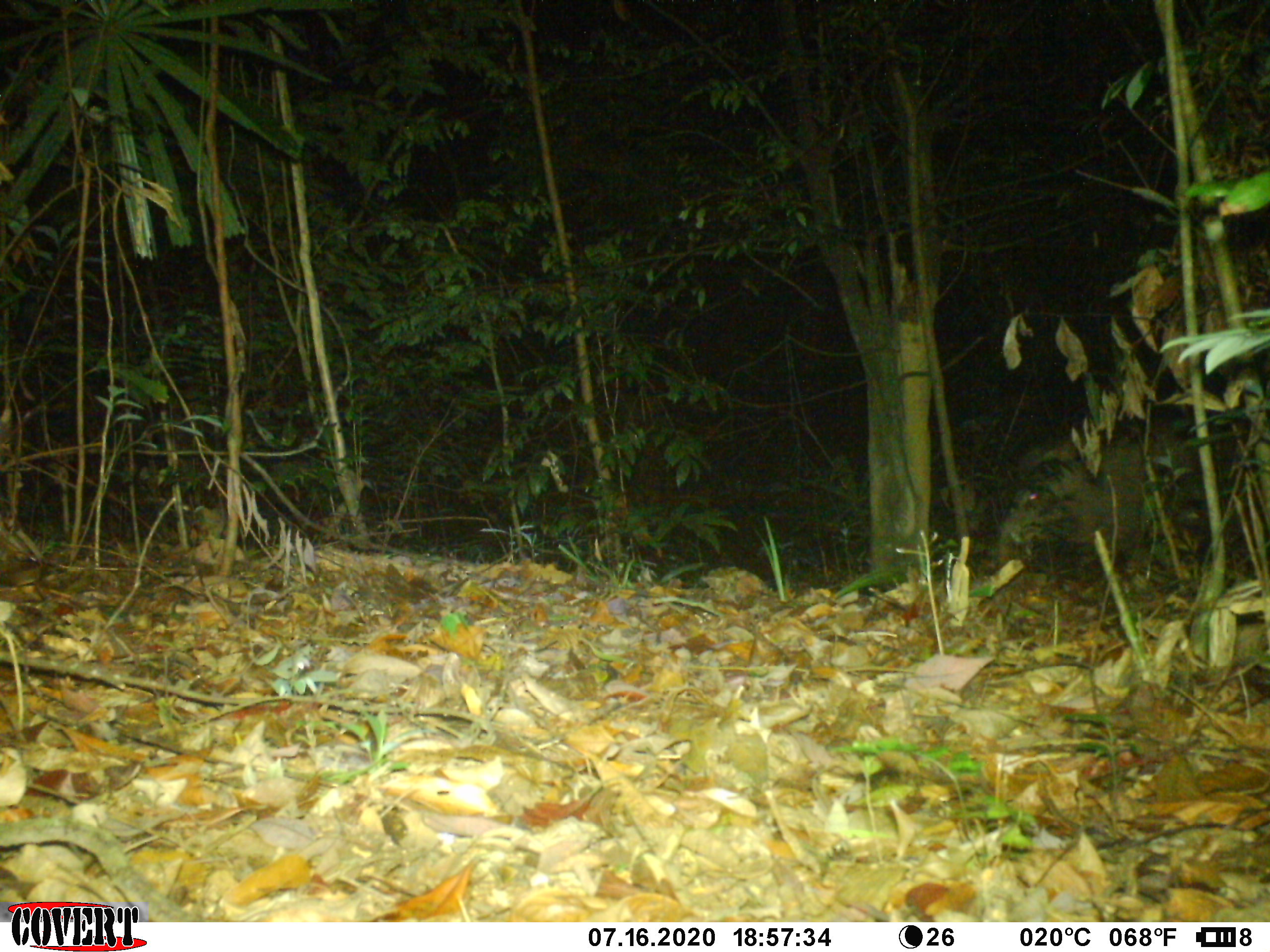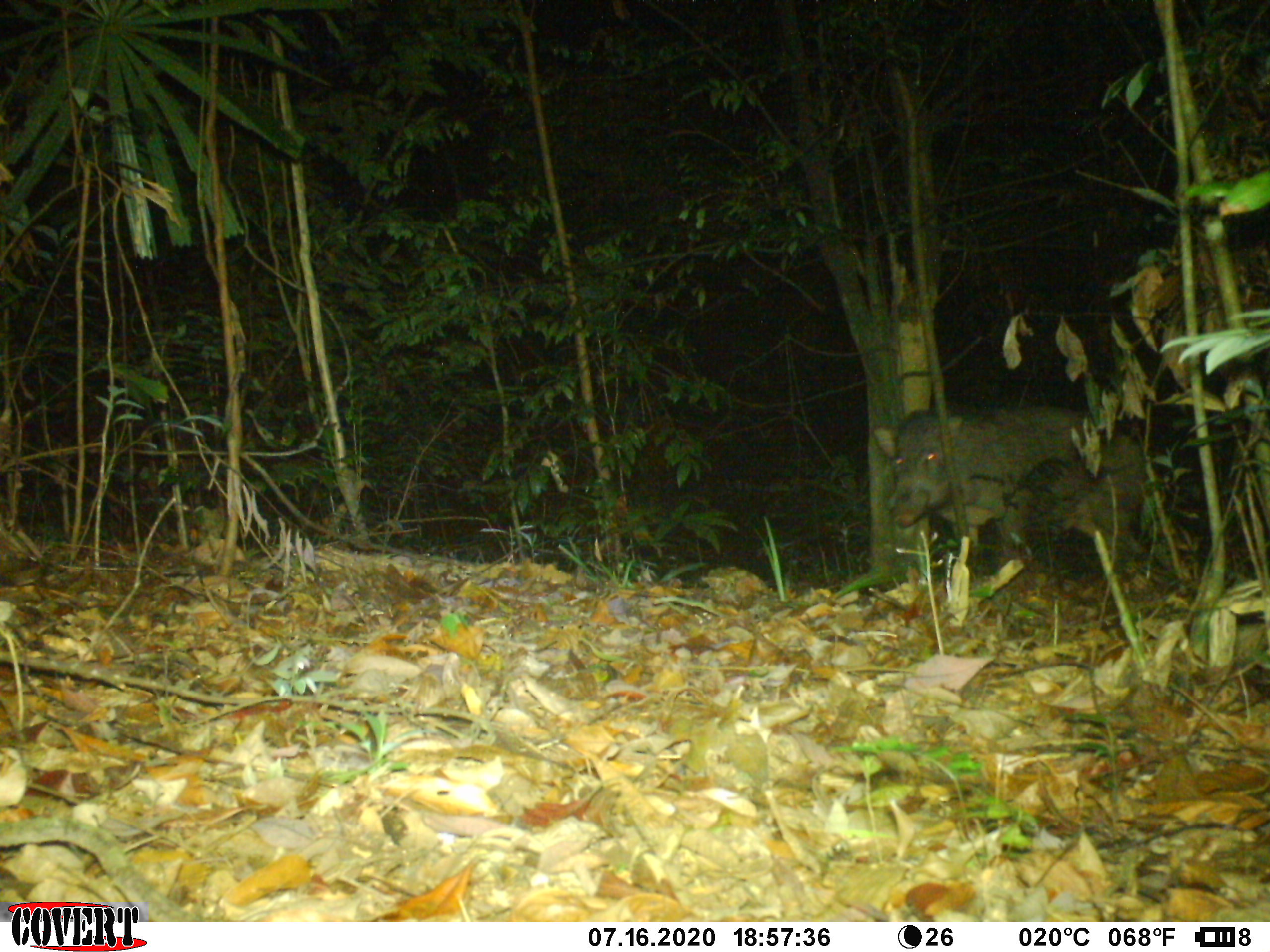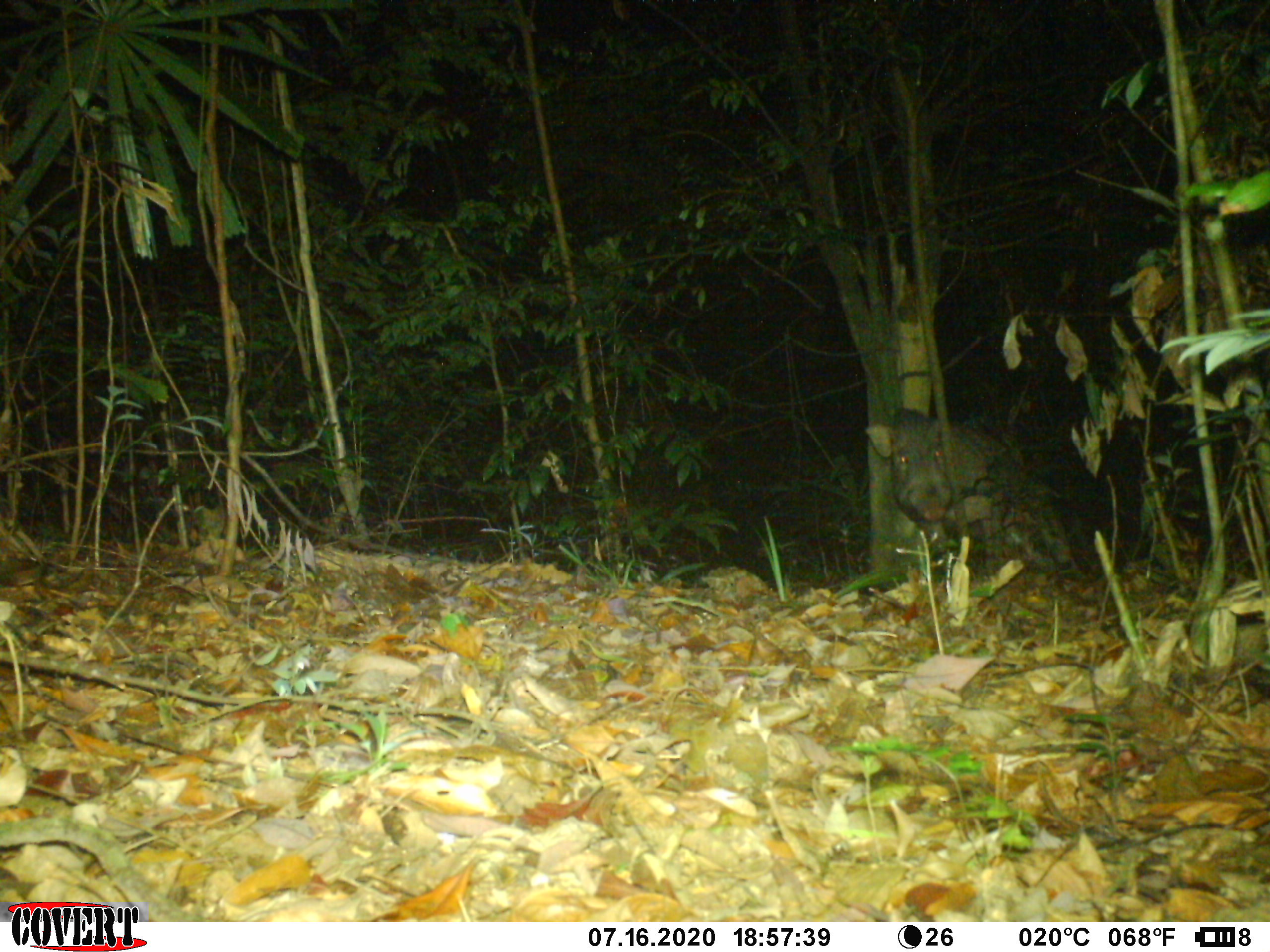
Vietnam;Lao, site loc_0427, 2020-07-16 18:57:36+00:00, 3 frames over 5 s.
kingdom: Animalia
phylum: Chordata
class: Mammalia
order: Artiodactyla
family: Suidae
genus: Sus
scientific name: Sus scrofa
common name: eurasian wild pig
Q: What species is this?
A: Eurasian wild pig (Sus scrofa).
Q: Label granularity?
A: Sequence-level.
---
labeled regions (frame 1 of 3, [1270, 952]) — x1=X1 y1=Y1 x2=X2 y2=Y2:
eurasian wild pig: x1=992 y1=423 x2=1261 y2=567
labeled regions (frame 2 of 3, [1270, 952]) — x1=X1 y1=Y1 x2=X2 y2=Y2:
eurasian wild pig: x1=873 y1=408 x2=1148 y2=582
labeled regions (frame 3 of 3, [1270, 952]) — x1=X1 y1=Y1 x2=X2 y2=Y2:
eurasian wild pig: x1=864 y1=408 x2=1082 y2=577